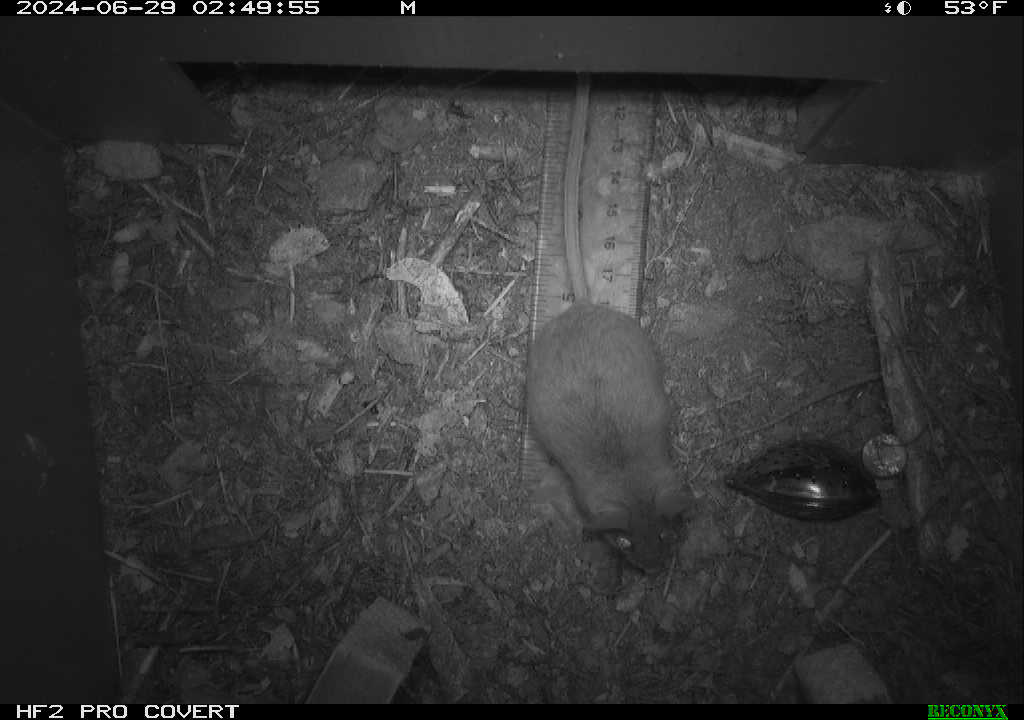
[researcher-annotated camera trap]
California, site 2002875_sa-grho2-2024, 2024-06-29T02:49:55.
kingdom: Animalia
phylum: Arthropoda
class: Insecta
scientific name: Insecta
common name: insect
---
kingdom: Animalia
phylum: Chordata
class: Mammalia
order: Rodentia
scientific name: Rodentia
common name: mouse species